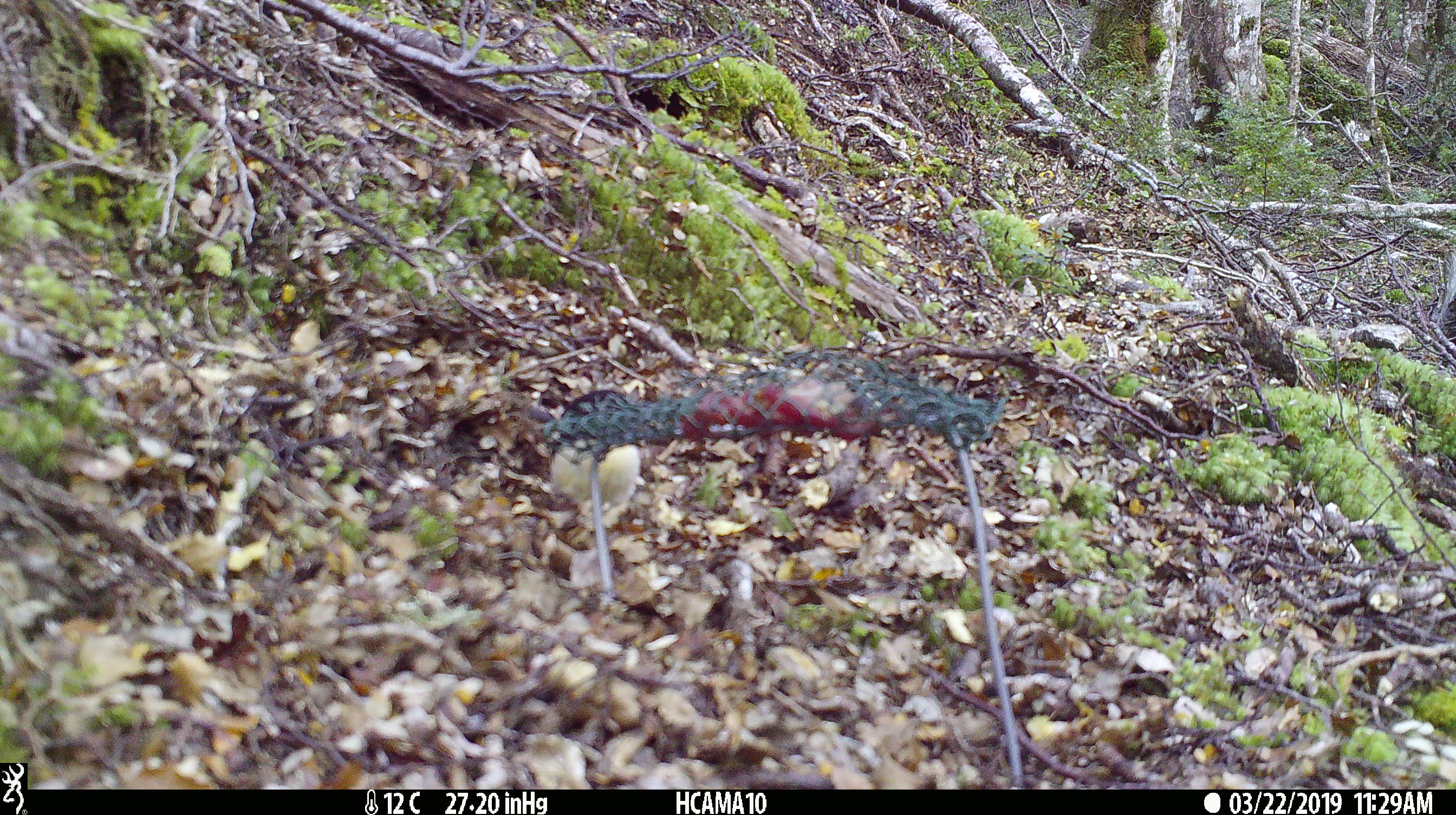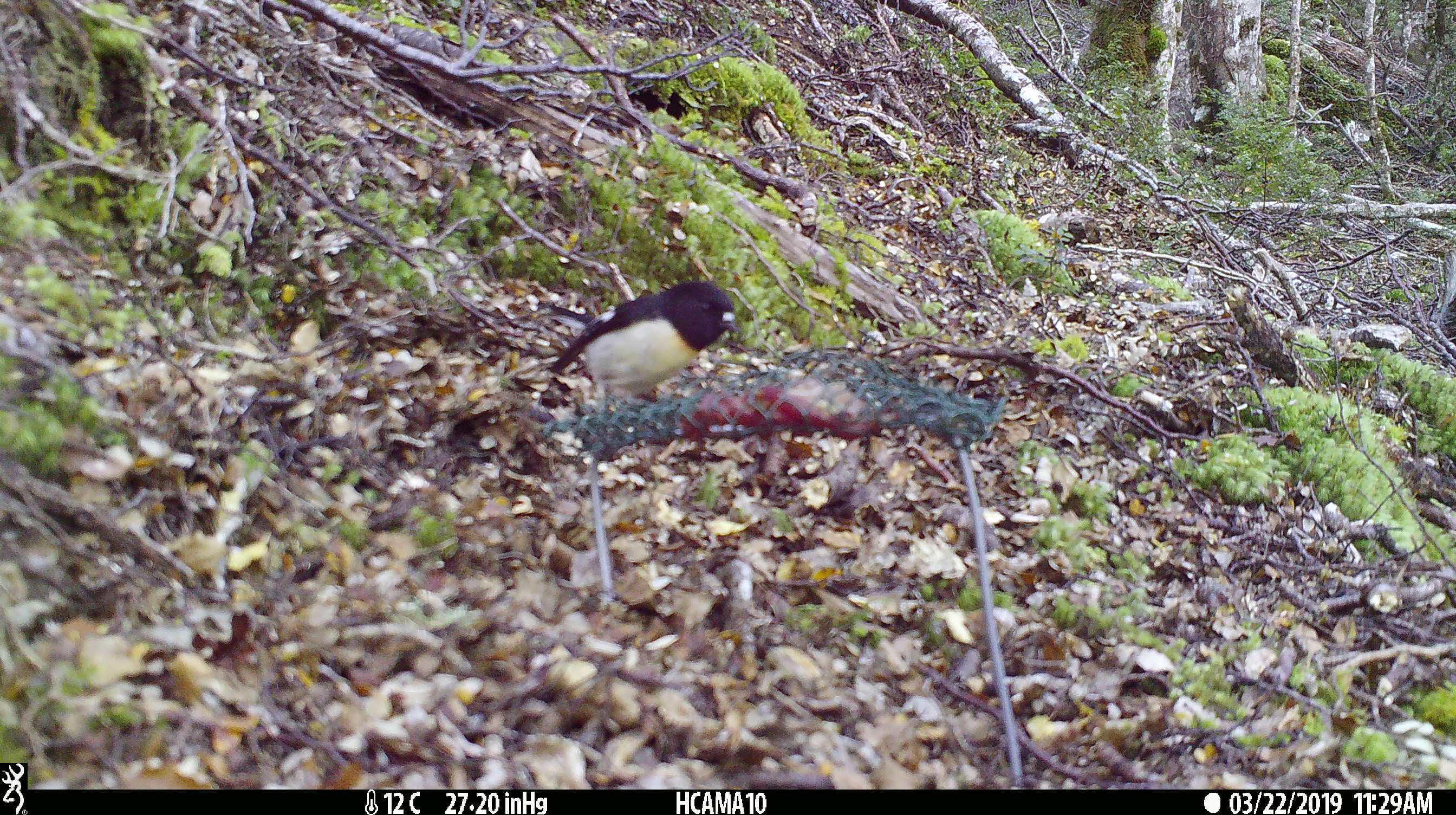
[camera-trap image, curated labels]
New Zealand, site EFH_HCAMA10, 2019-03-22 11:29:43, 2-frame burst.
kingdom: Animalia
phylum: Chordata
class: Aves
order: Passeriformes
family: Petroicidae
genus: Petroica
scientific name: Petroica macrocephala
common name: tomtit